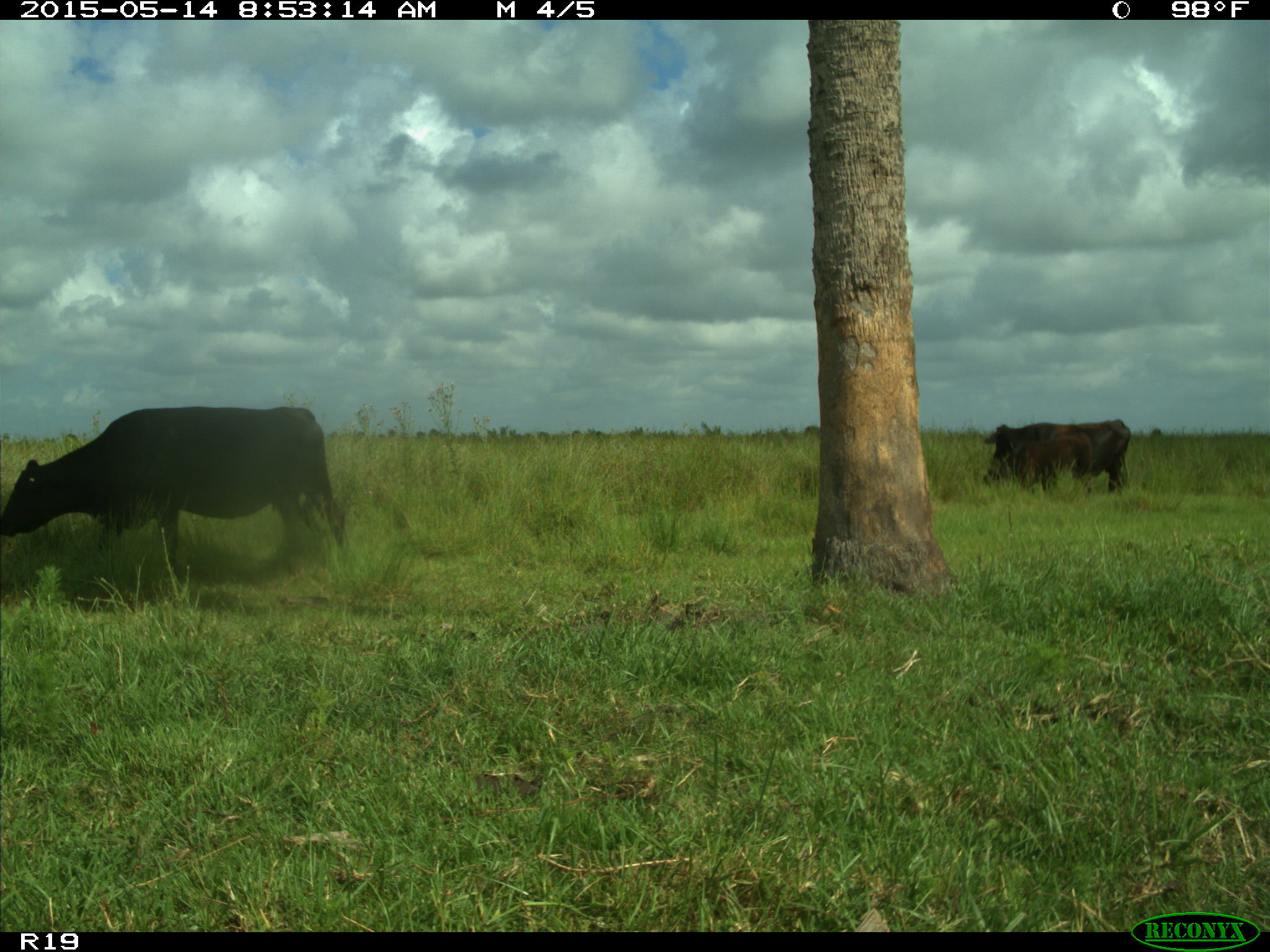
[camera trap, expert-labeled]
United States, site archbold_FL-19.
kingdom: Animalia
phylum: Chordata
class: Mammalia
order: Artiodactyla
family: Bovidae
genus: Bos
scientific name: Bos taurus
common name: domestic cow